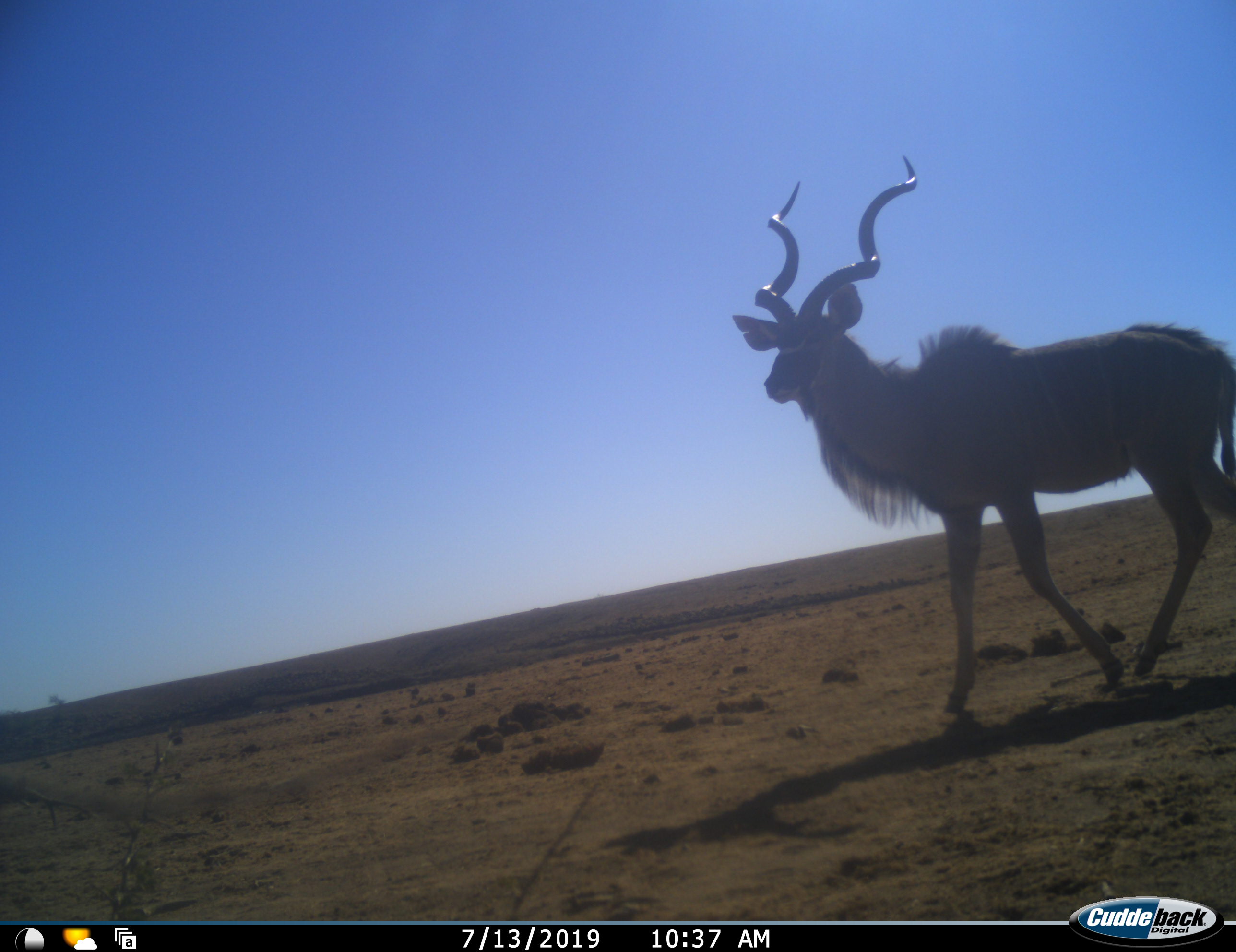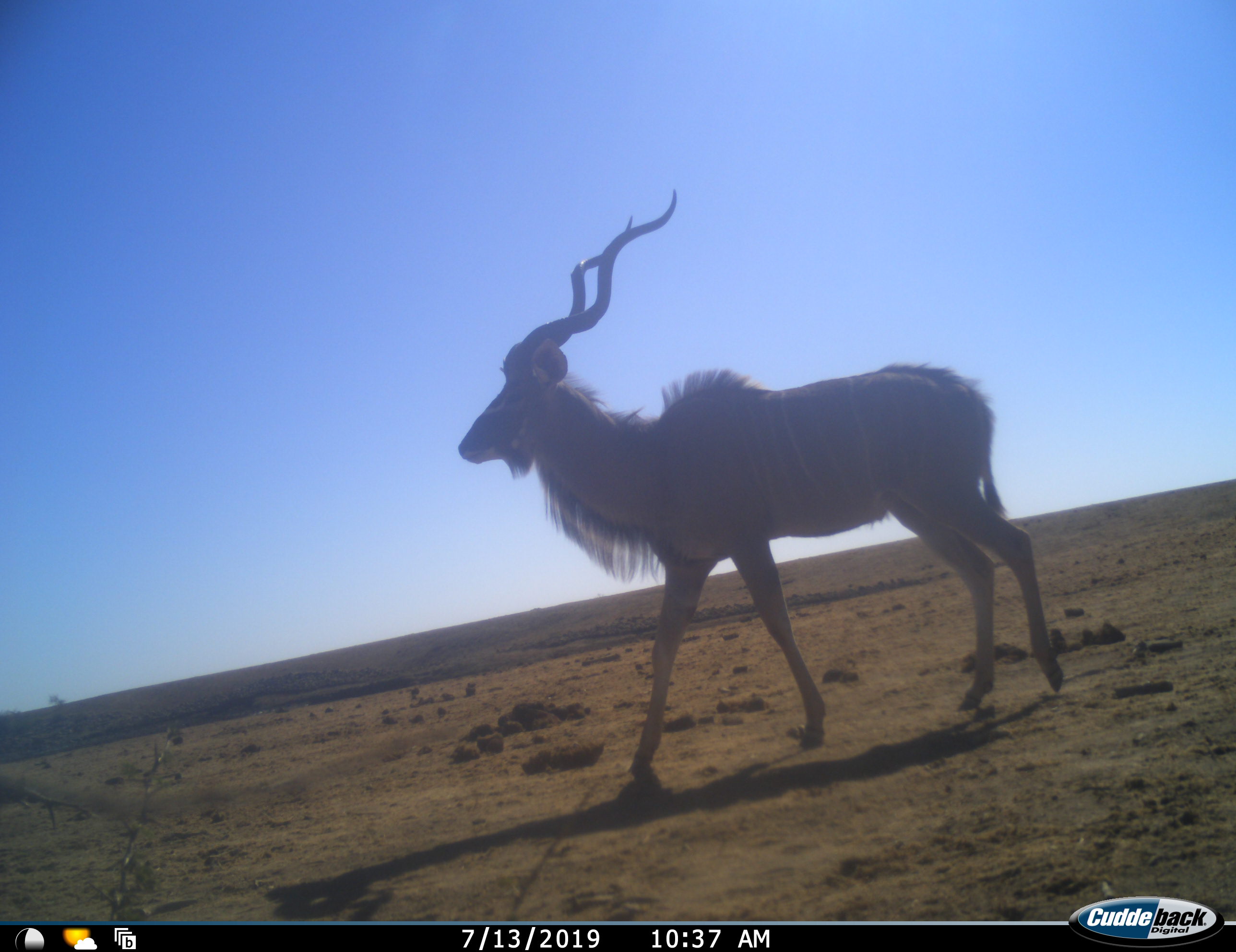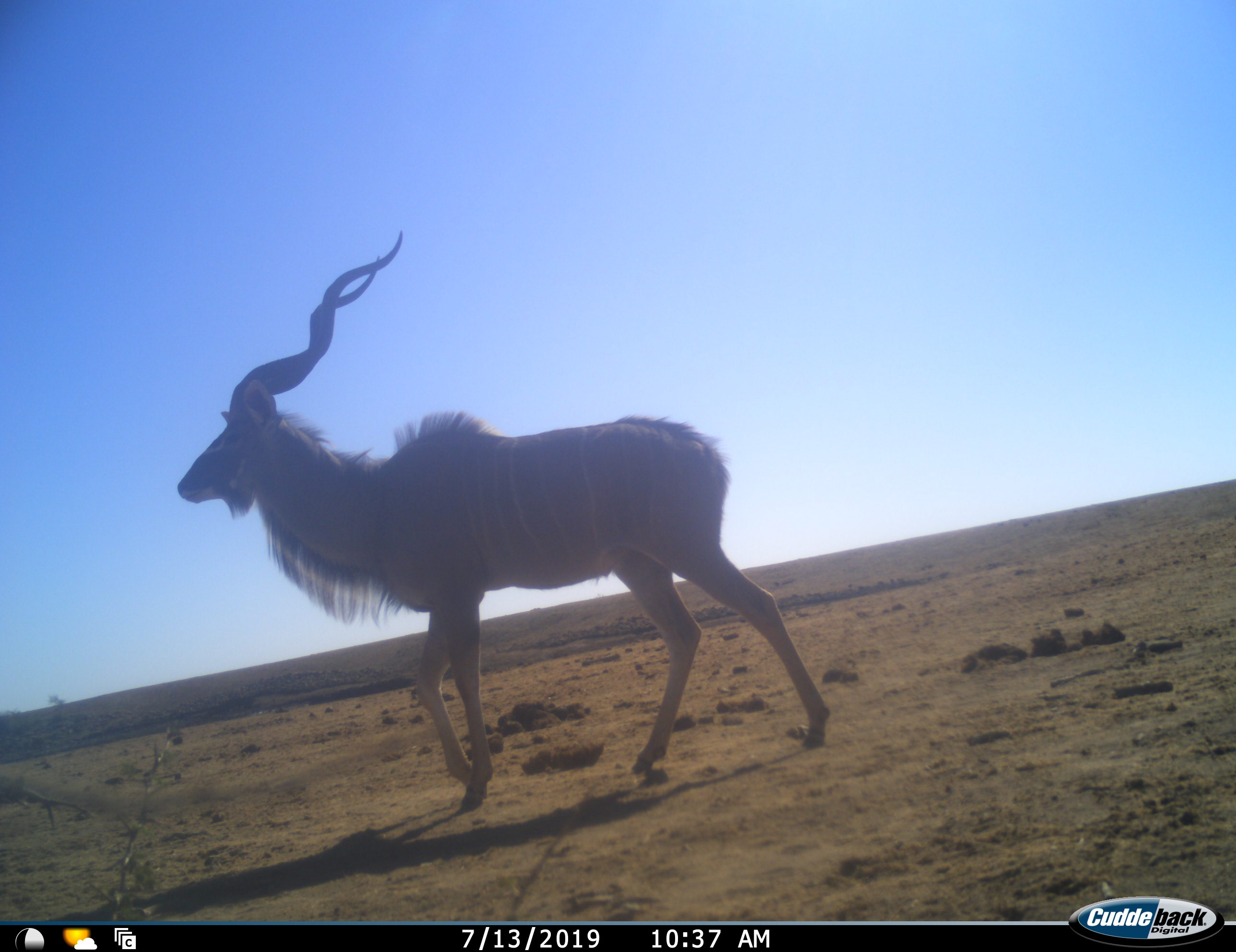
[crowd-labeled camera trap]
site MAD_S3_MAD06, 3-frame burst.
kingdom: Animalia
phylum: Chordata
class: Mammalia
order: Artiodactyla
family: Bovidae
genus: Tragelaphus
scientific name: Tragelaphus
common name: kudu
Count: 1.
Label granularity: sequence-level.